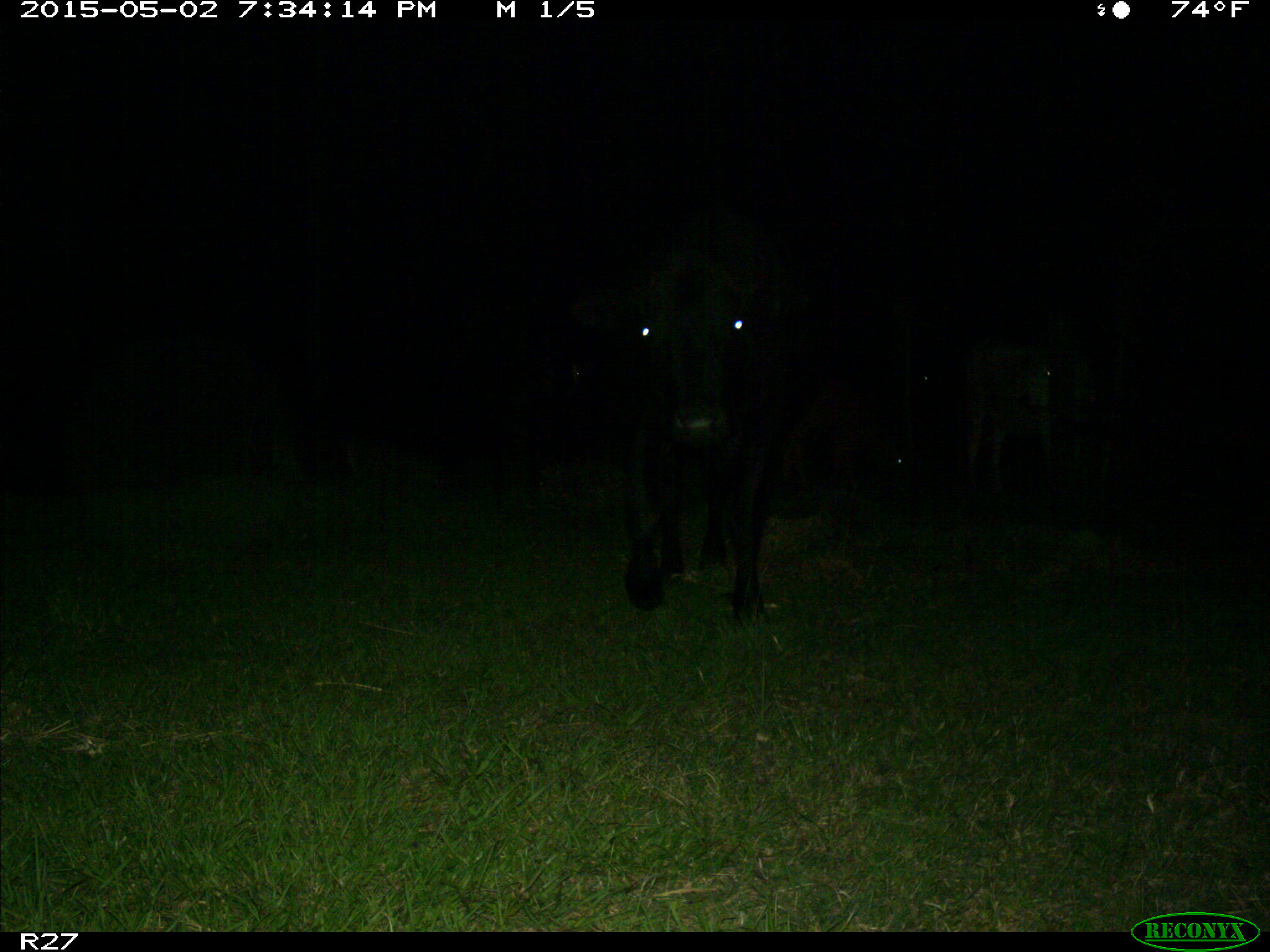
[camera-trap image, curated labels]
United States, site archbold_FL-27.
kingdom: Animalia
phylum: Chordata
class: Mammalia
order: Artiodactyla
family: Bovidae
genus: Bos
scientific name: Bos taurus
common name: domestic cow